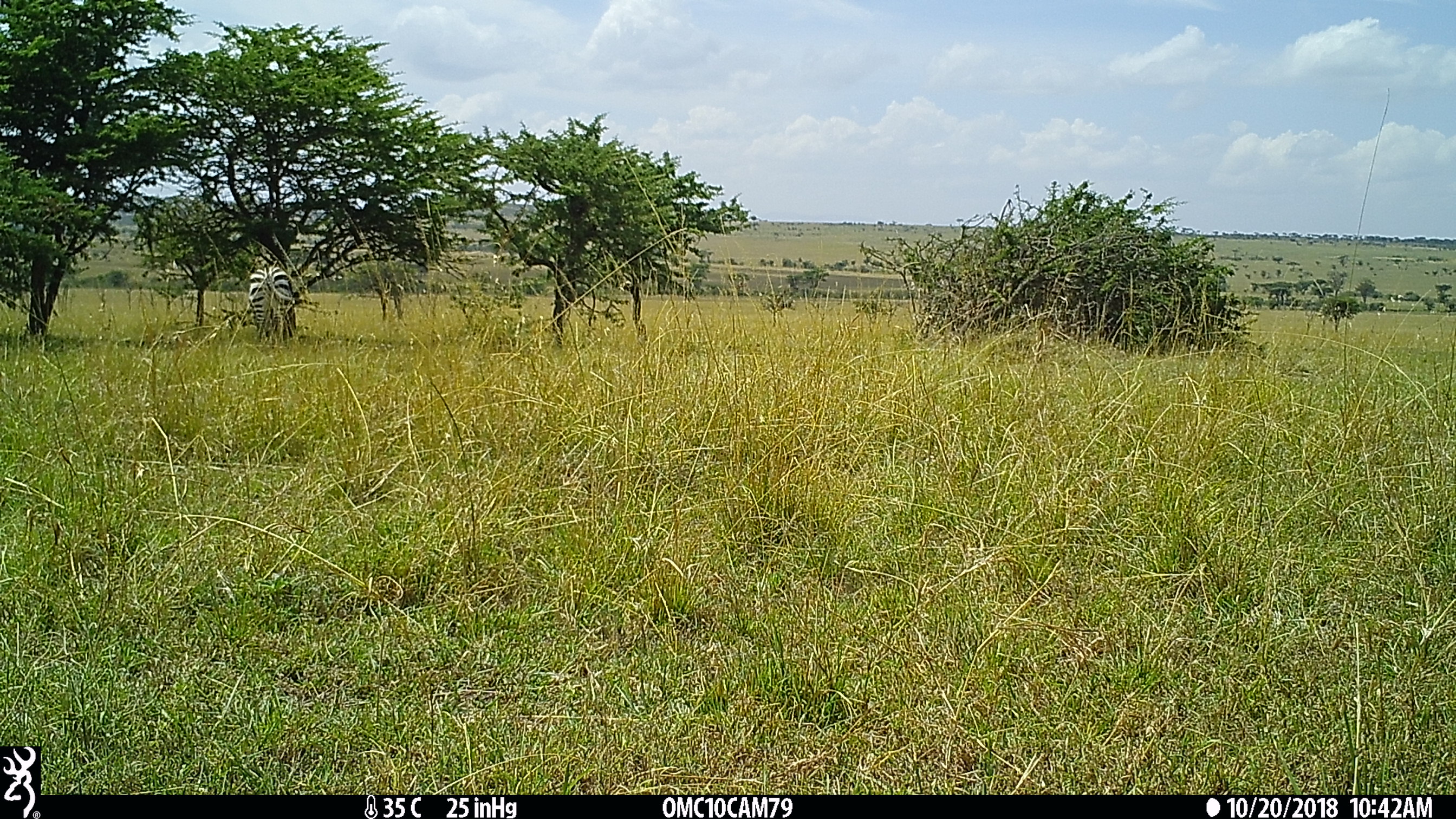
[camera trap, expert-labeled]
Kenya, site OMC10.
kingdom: Animalia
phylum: Chordata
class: Mammalia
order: Perissodactyla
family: Equidae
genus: Equus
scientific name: Equus quagga burchellii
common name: burchell's zebra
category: zebra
Zebra (burchell's zebra) (Equus quagga burchellii).